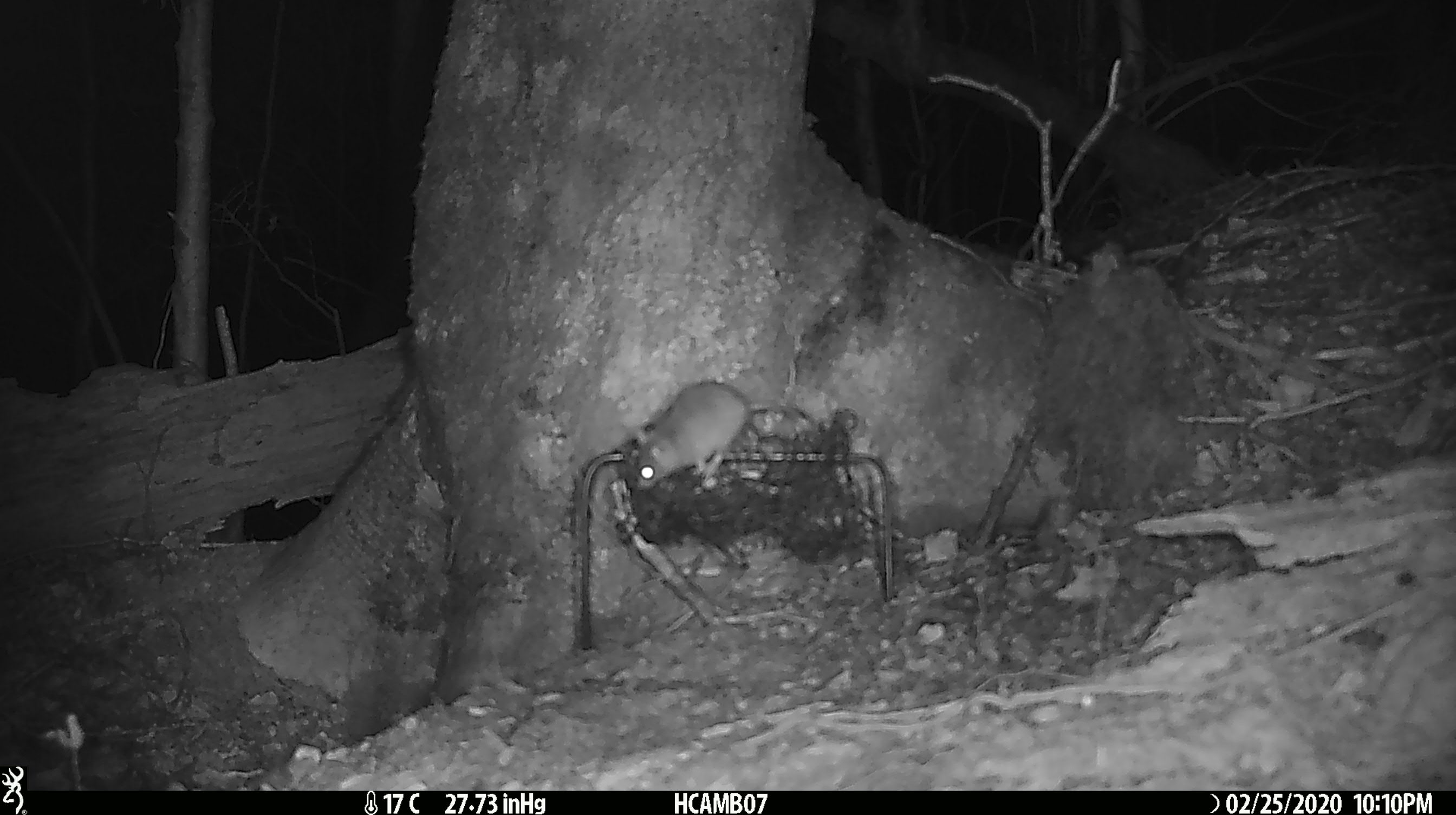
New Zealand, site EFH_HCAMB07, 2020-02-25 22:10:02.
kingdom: Animalia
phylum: Chordata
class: Mammalia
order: Rodentia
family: Muridae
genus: Mus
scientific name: Mus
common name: mouse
Mouse (Mus).